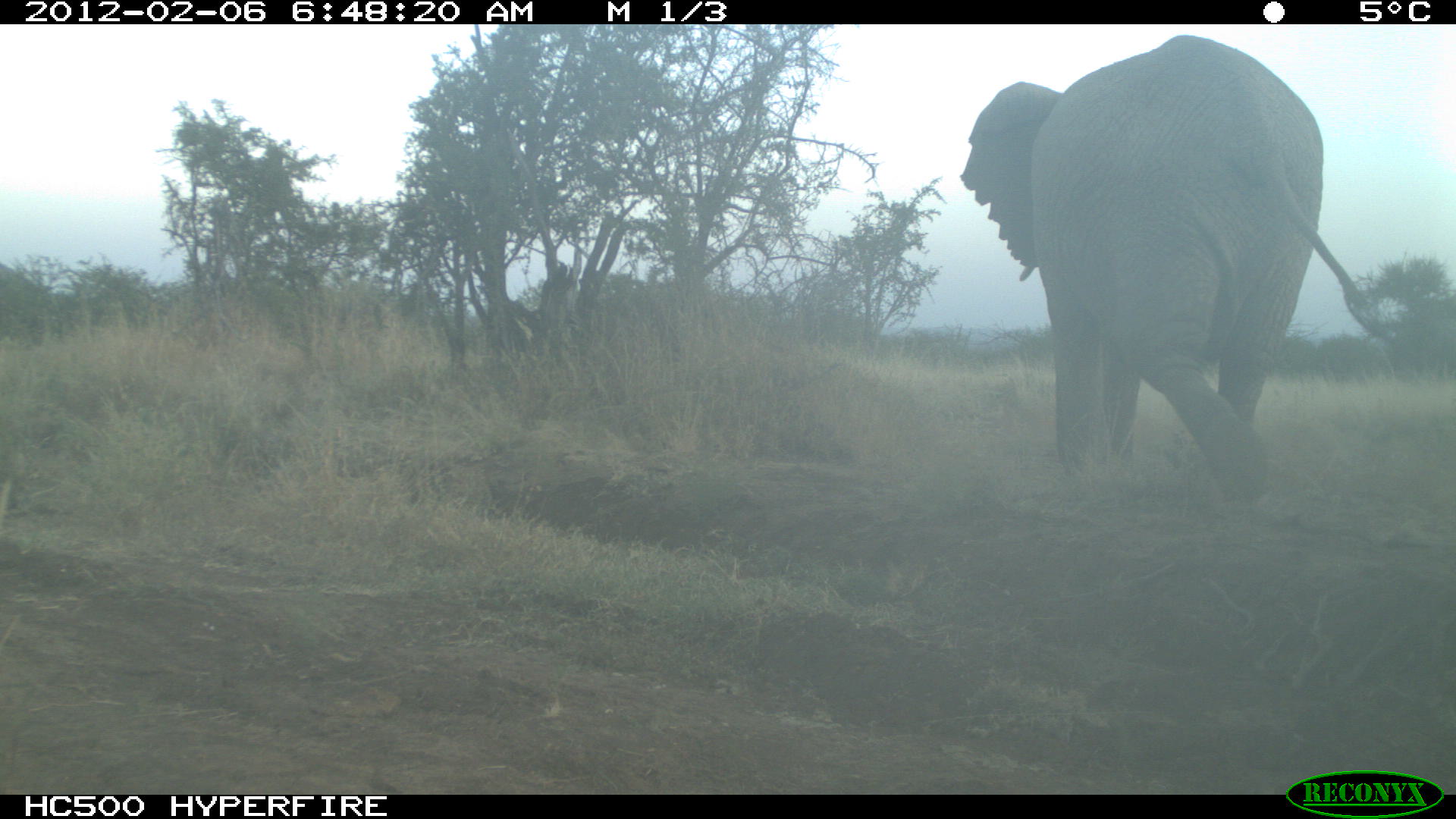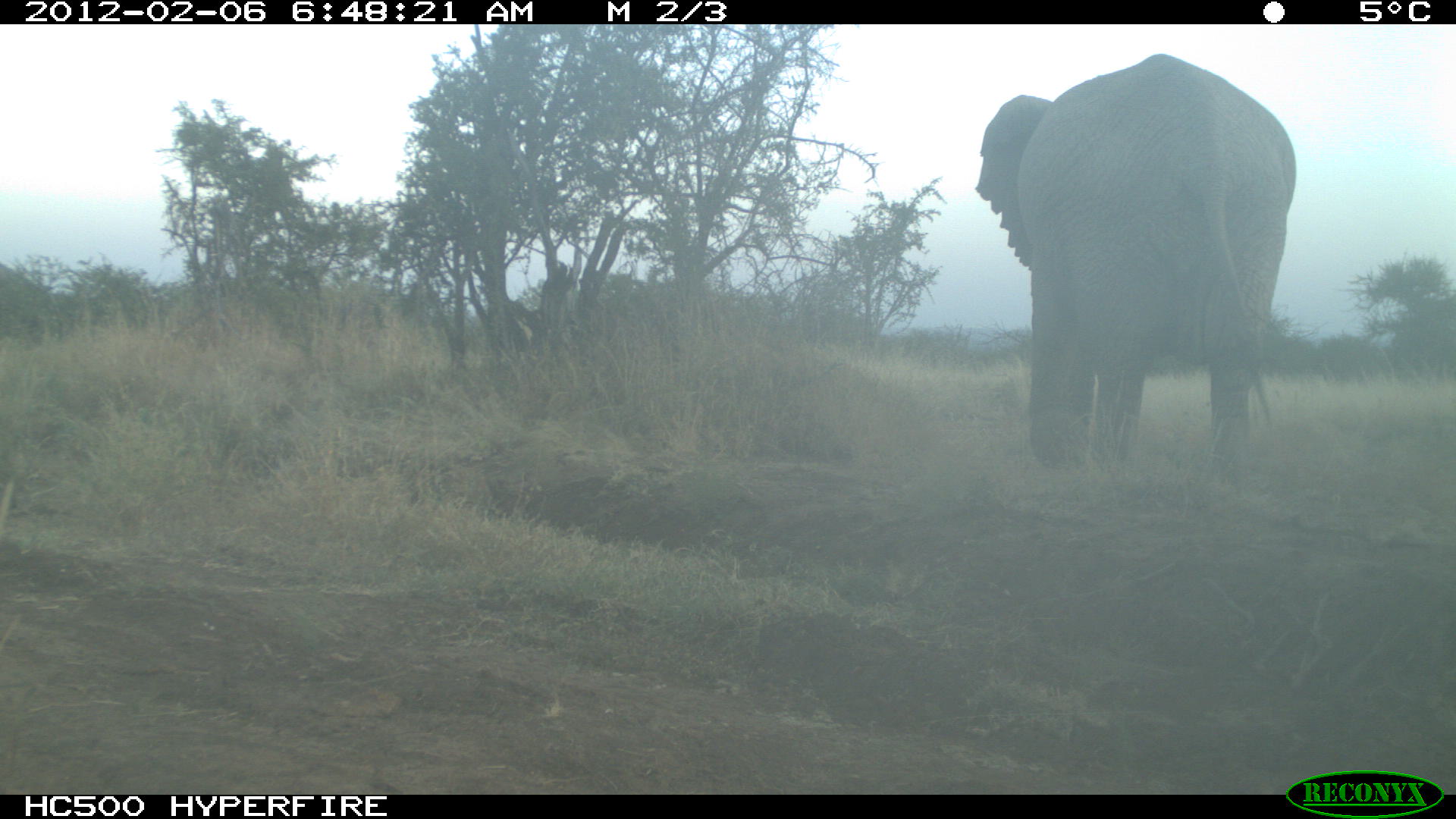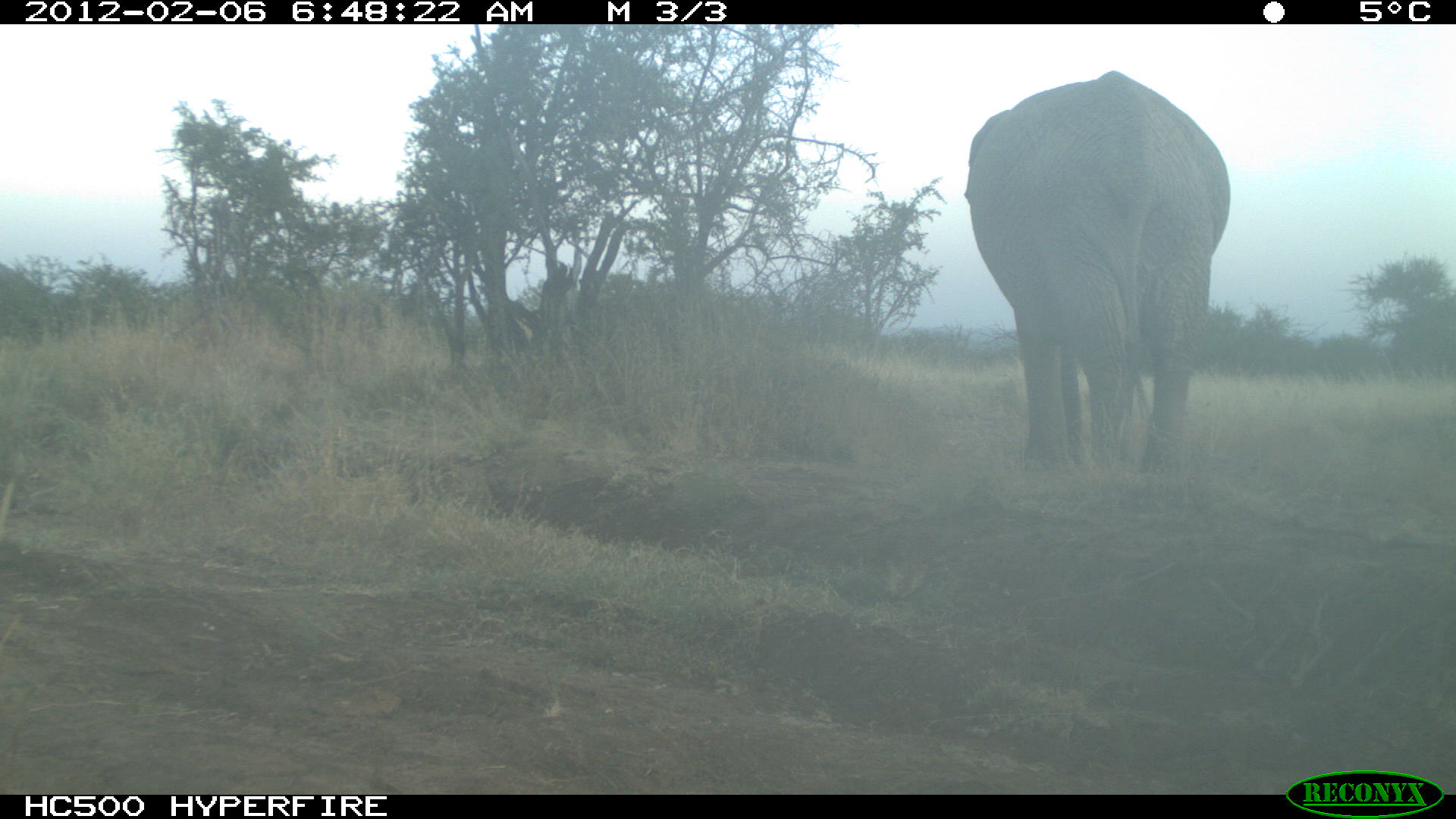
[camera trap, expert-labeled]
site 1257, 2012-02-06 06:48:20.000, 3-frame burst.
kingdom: Animalia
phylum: Chordata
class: Mammalia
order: Proboscidea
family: Elephantidae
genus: Loxodonta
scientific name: Loxodonta africana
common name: african bush elephant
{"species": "Loxodonta africana (african bush elephant)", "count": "1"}